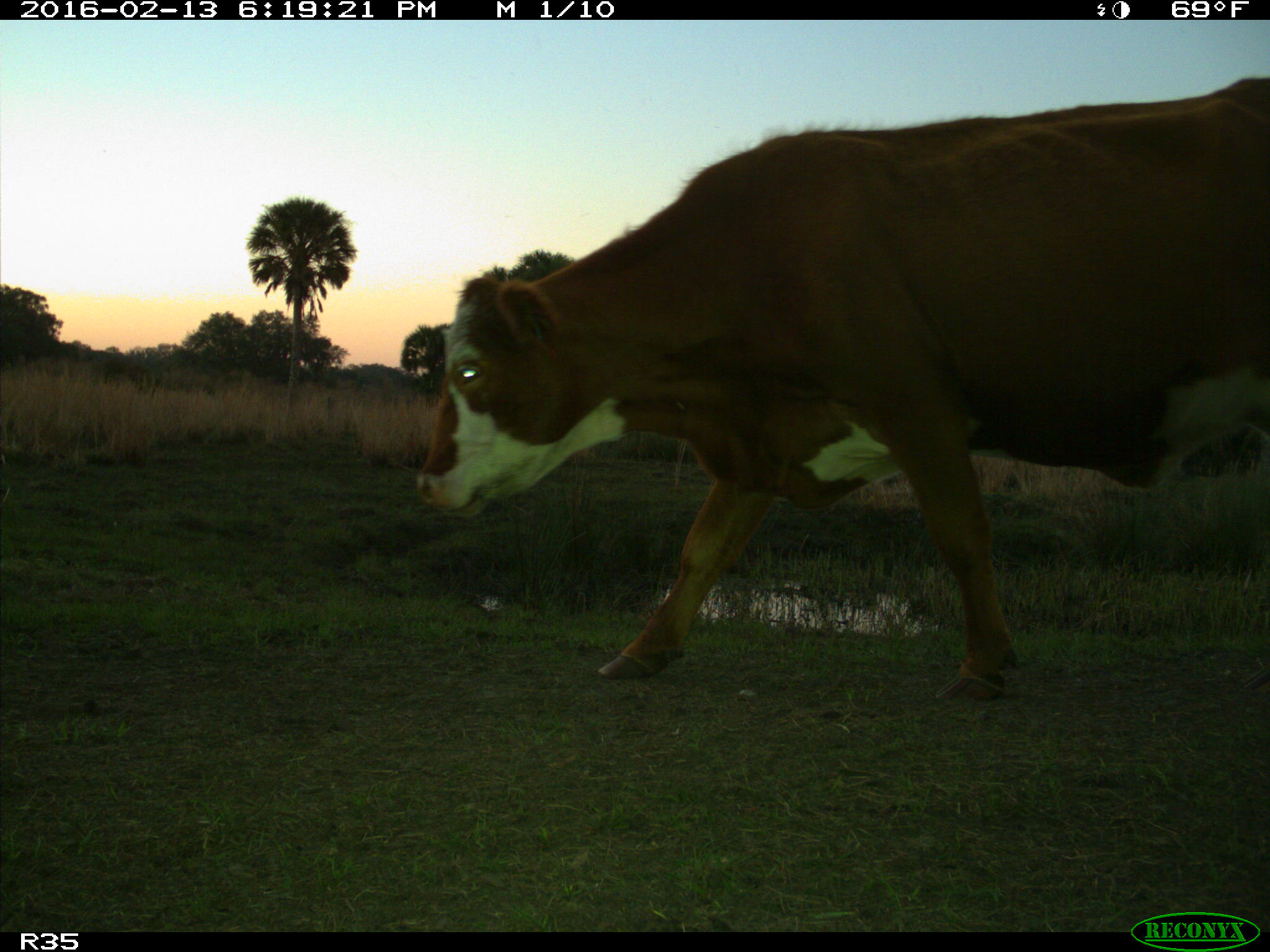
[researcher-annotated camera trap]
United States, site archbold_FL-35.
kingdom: Animalia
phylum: Chordata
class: Mammalia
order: Artiodactyla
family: Bovidae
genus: Bos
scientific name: Bos taurus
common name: domestic cow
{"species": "Bos taurus (domestic cow)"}